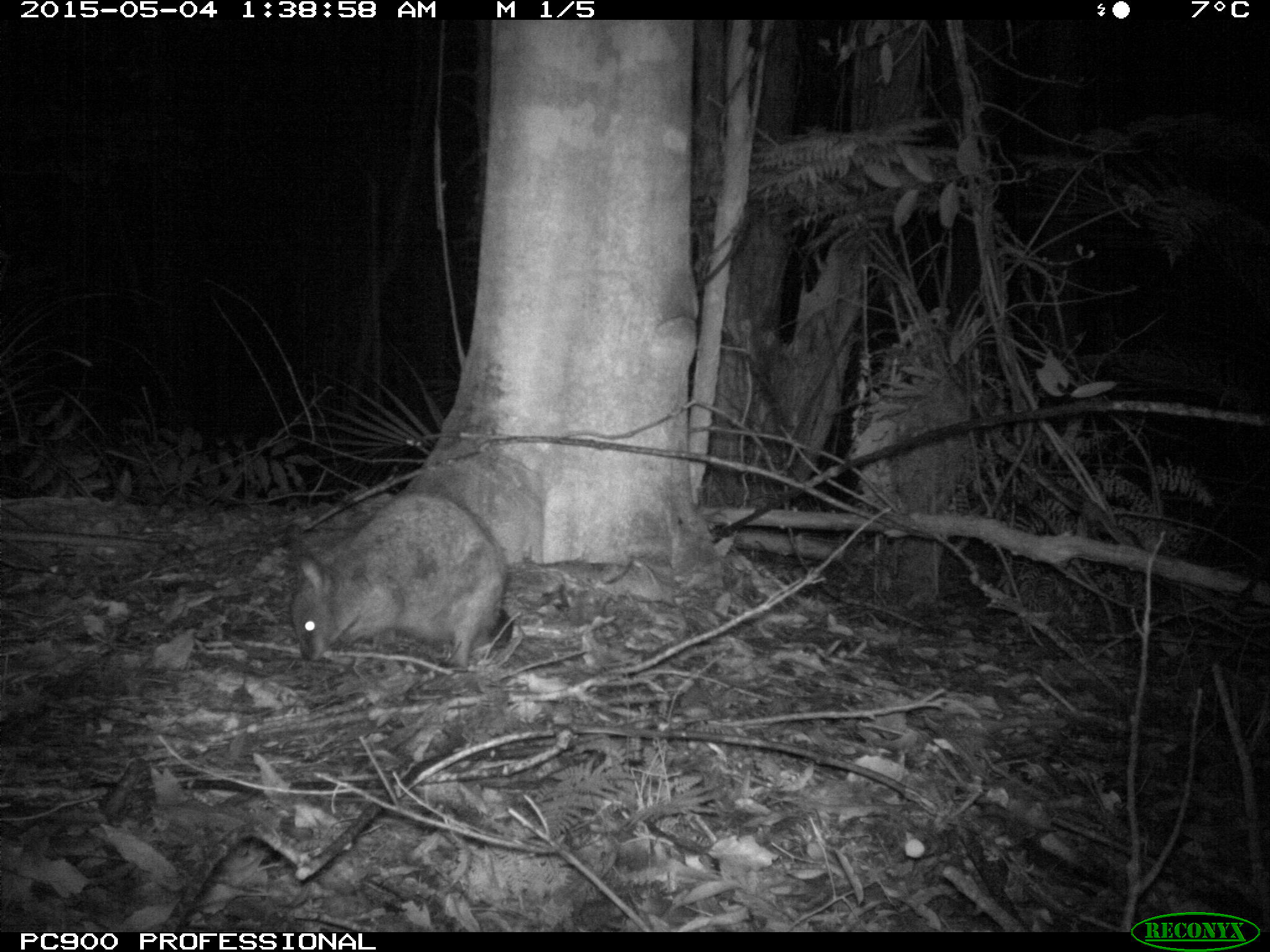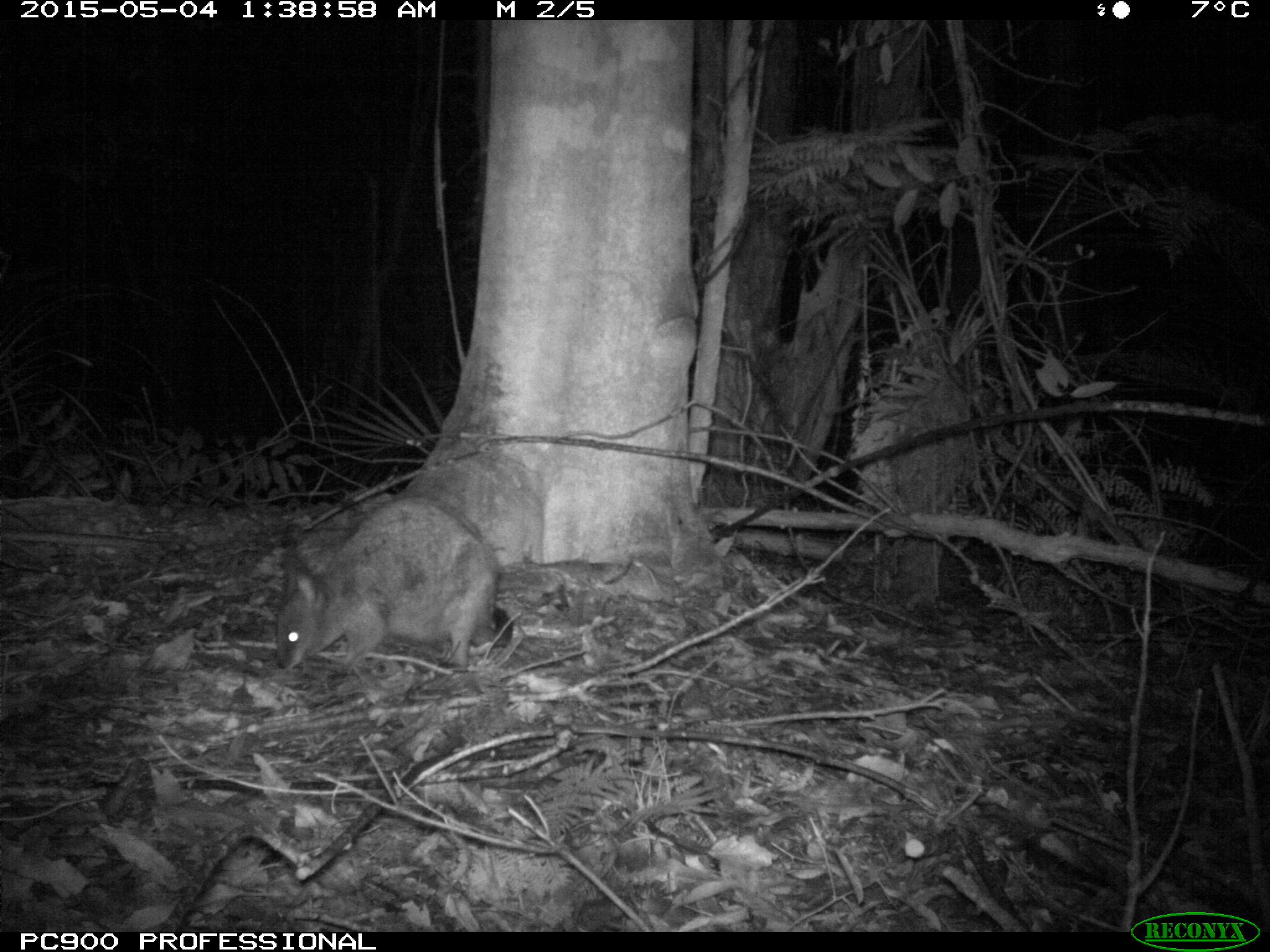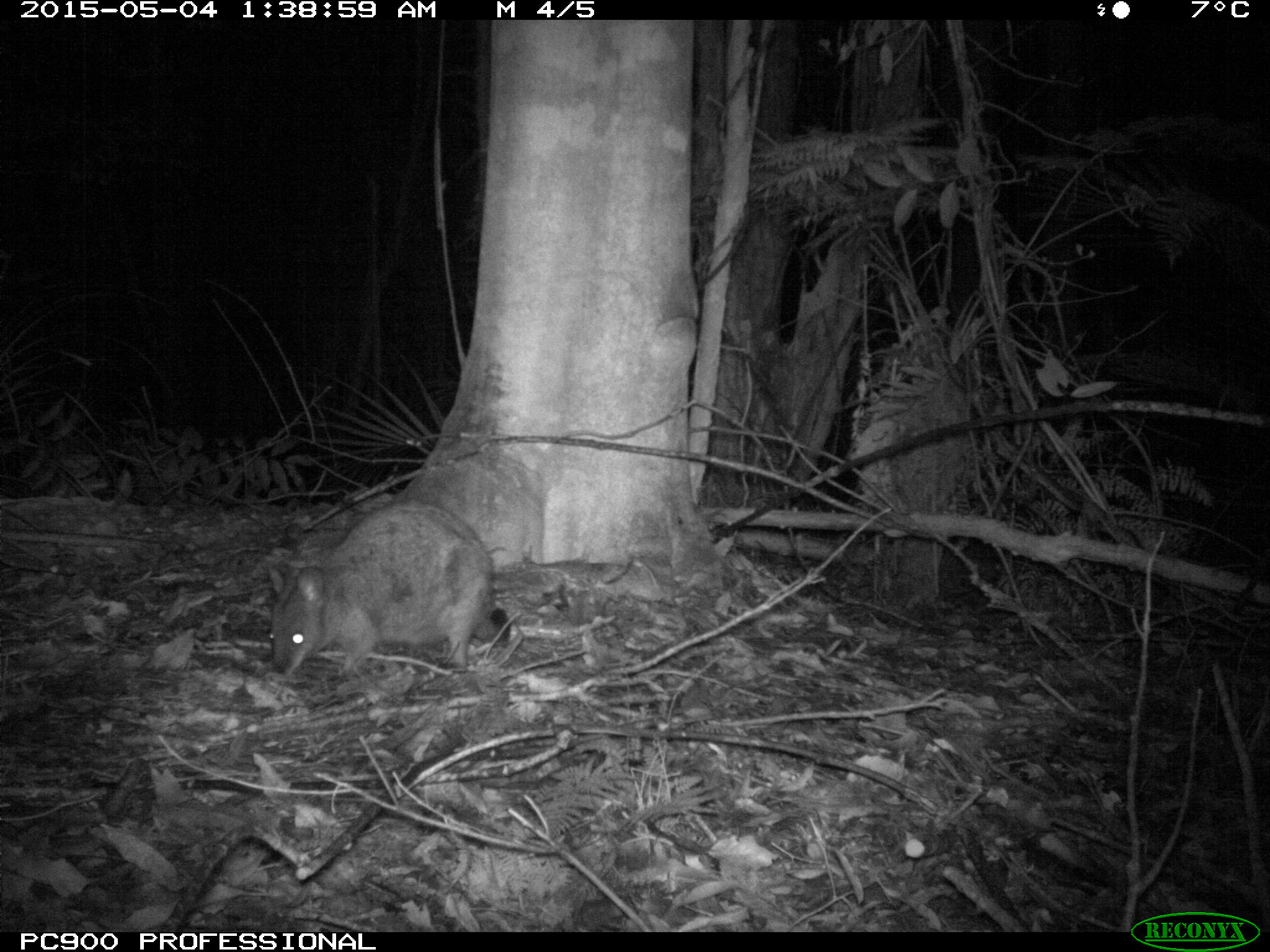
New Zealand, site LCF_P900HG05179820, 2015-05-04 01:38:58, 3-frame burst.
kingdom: Animalia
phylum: Chordata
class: Mammalia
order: Diprotodontia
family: Macropodidae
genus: Notamacropus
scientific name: Notamacropus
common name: wallaby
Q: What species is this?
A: Wallaby (Notamacropus).